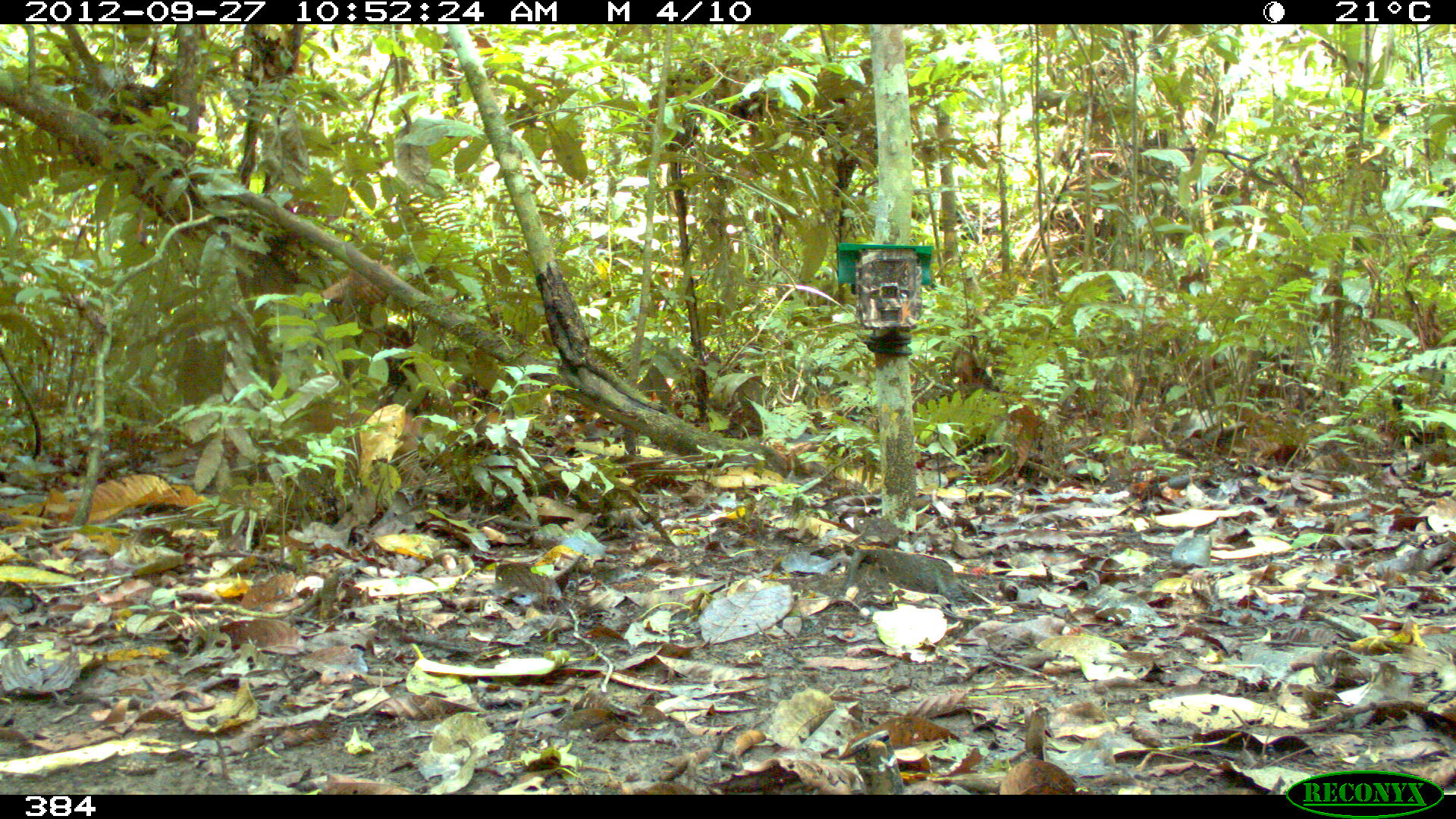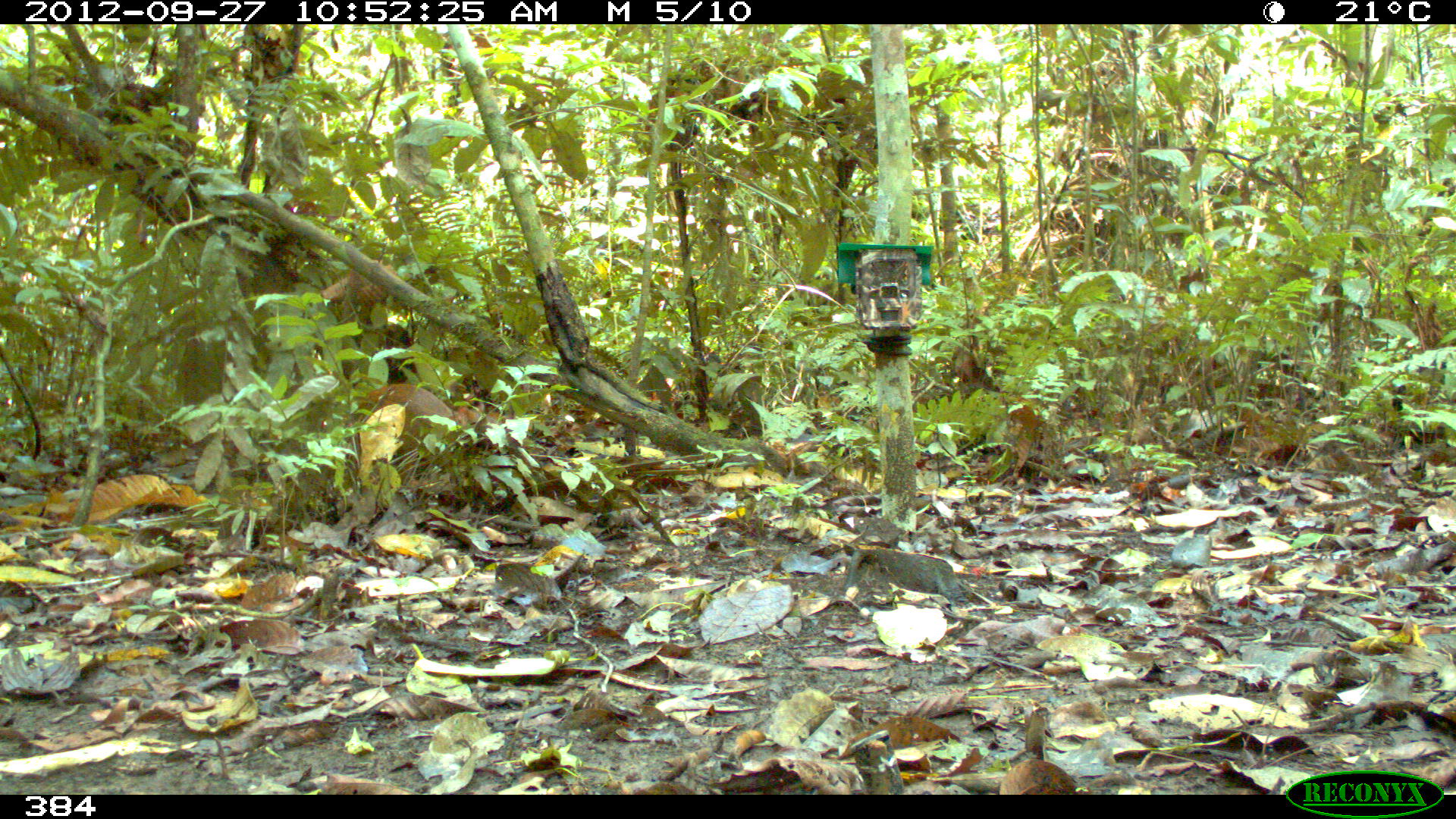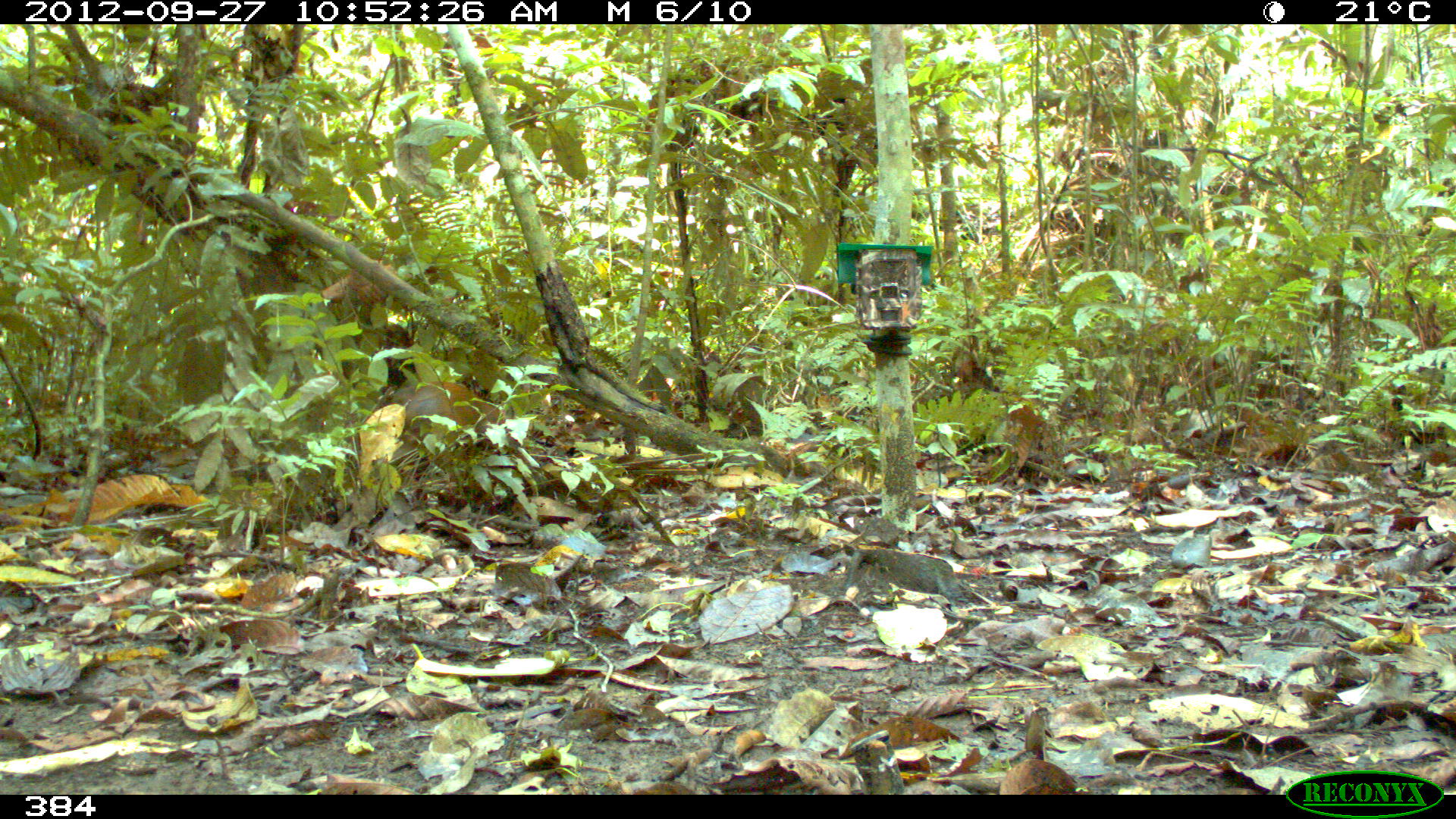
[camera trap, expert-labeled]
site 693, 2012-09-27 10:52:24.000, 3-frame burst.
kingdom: Animalia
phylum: Chordata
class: Mammalia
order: Rodentia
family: Dasyproctidae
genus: Dasyprocta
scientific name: Dasyprocta punctata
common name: central american agouti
Dasyprocta punctata (central american agouti).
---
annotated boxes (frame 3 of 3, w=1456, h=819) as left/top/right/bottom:
dasyprocta punctata: 372/380/516/481